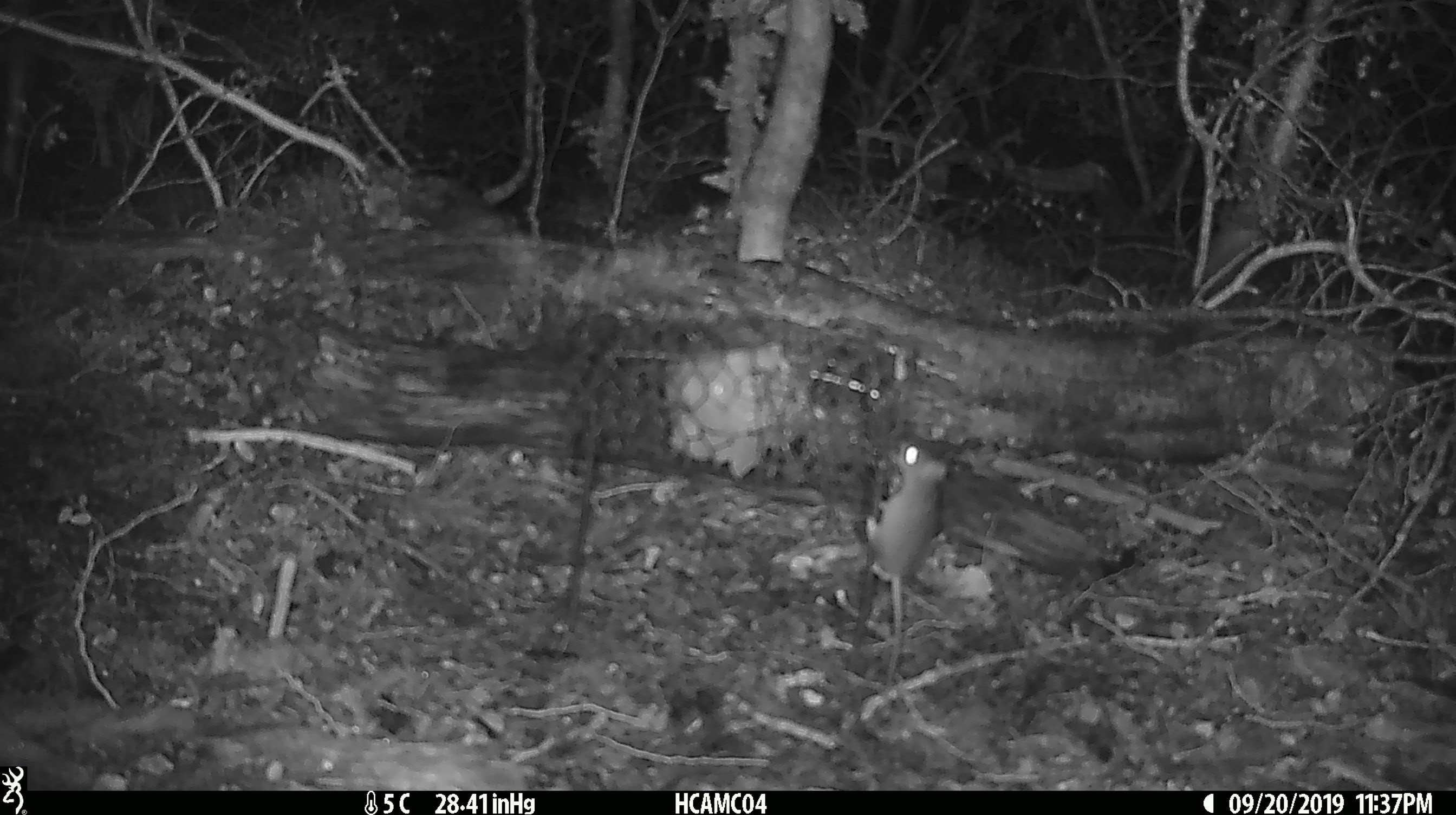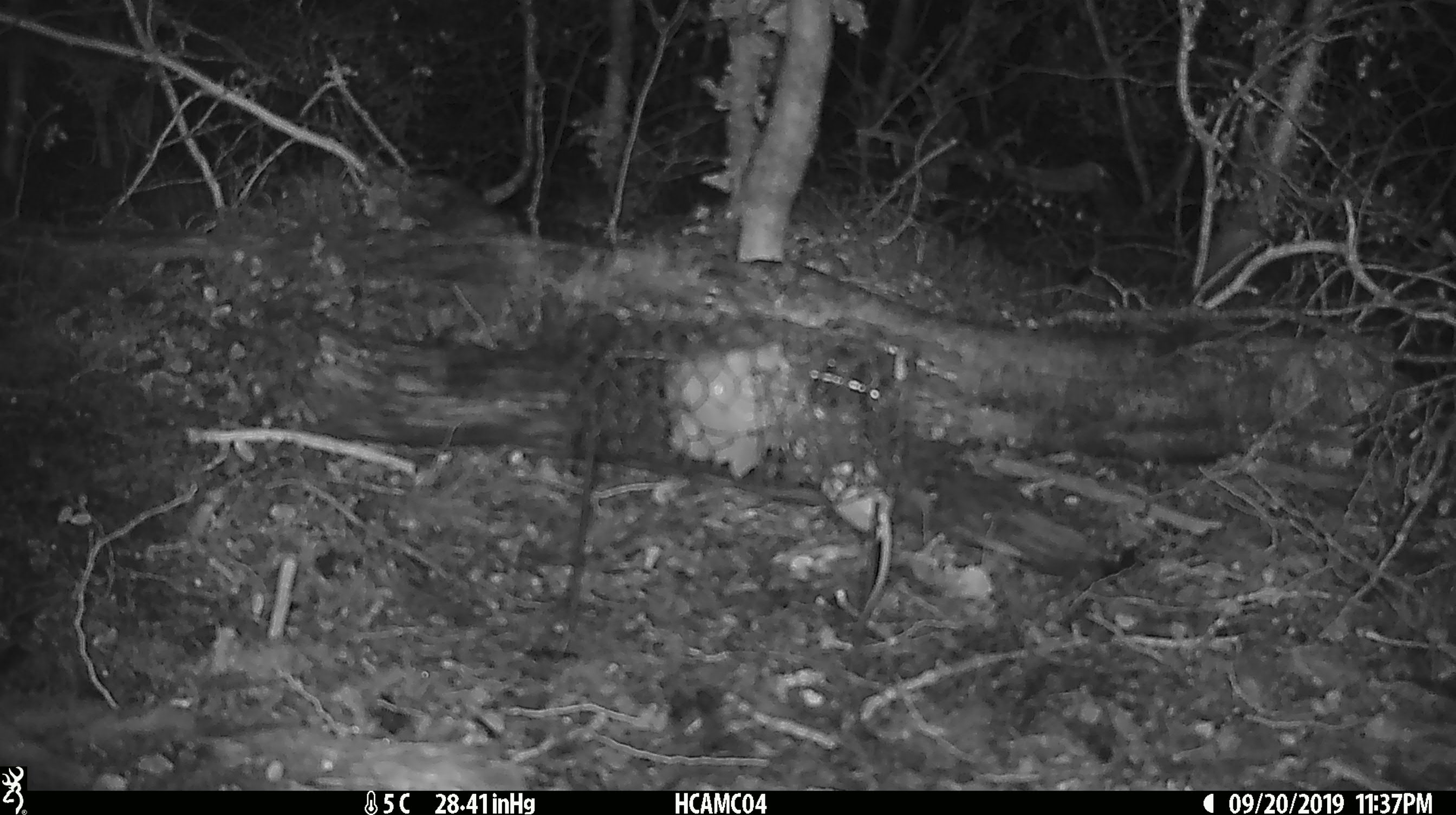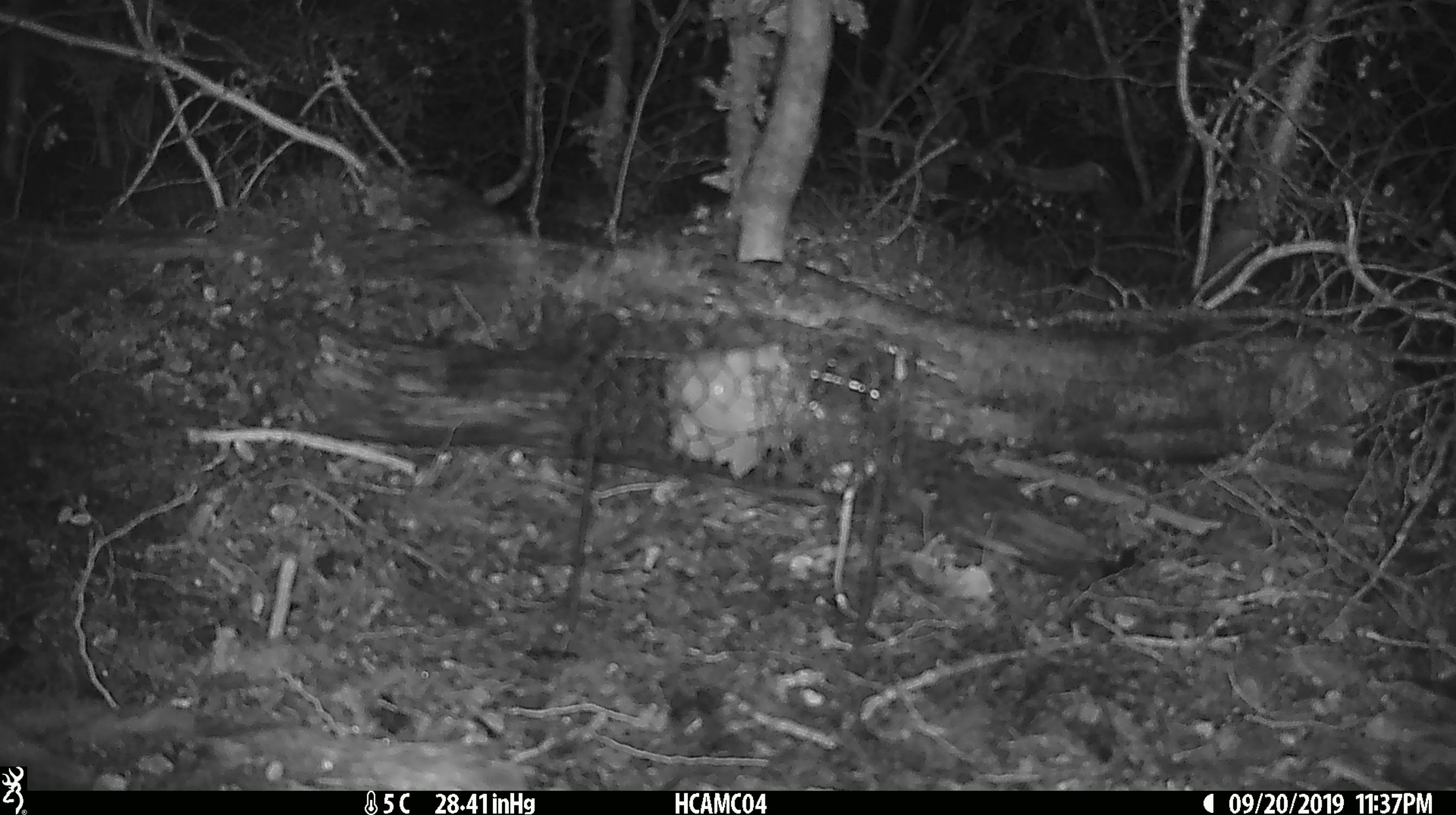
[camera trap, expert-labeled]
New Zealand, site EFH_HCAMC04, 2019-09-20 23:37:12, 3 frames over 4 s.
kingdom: Animalia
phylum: Chordata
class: Mammalia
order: Rodentia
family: Muridae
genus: Mus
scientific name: Mus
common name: mouse